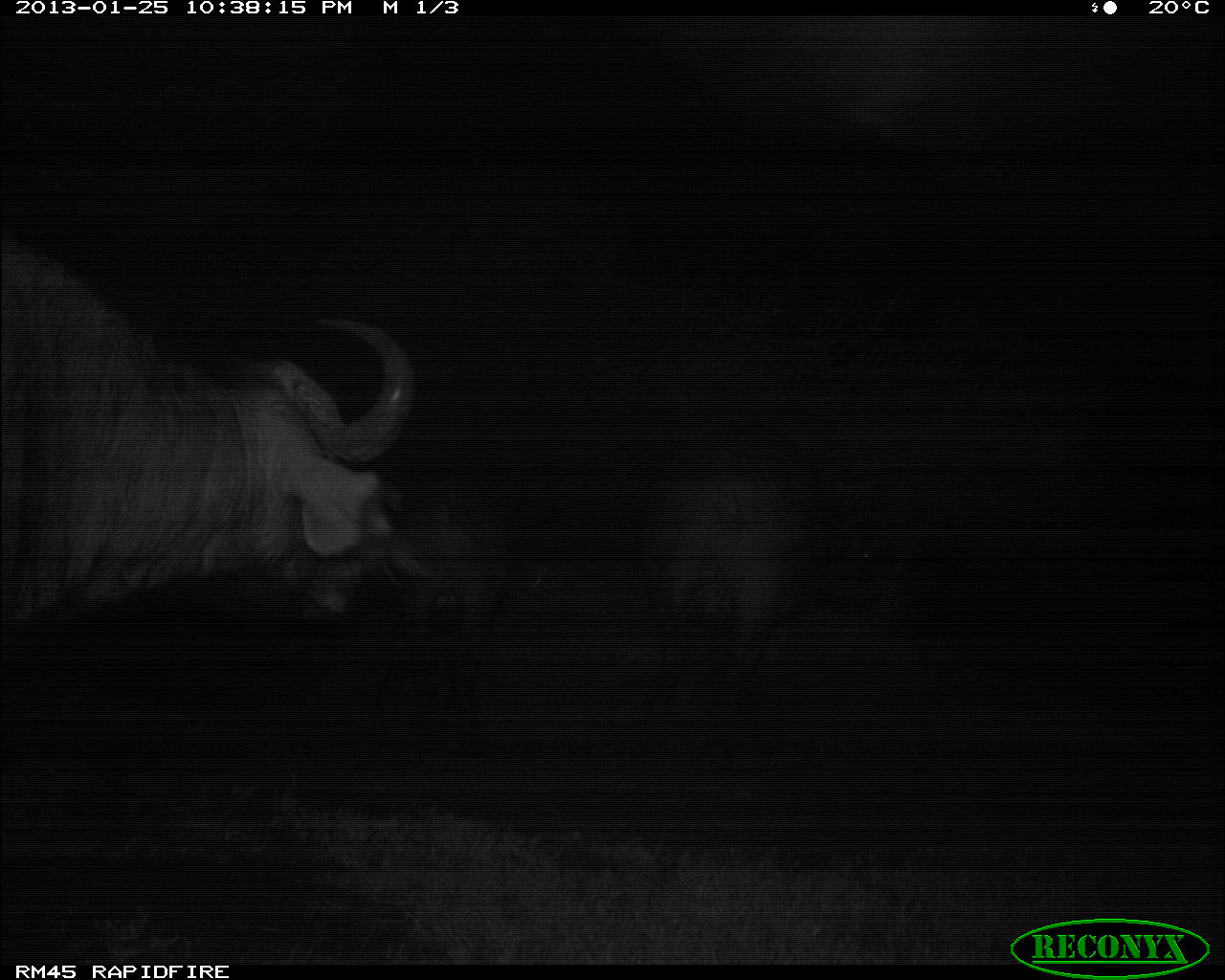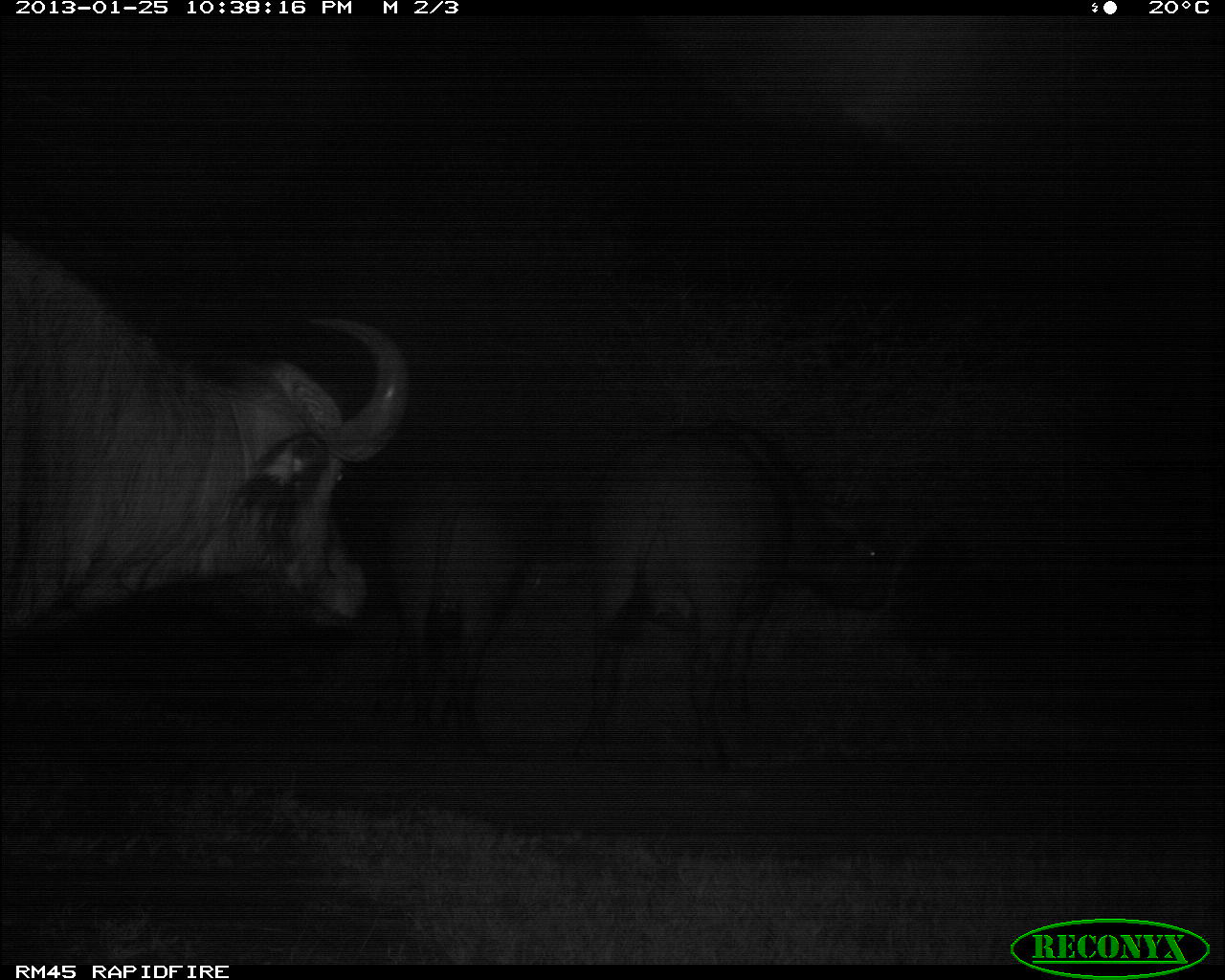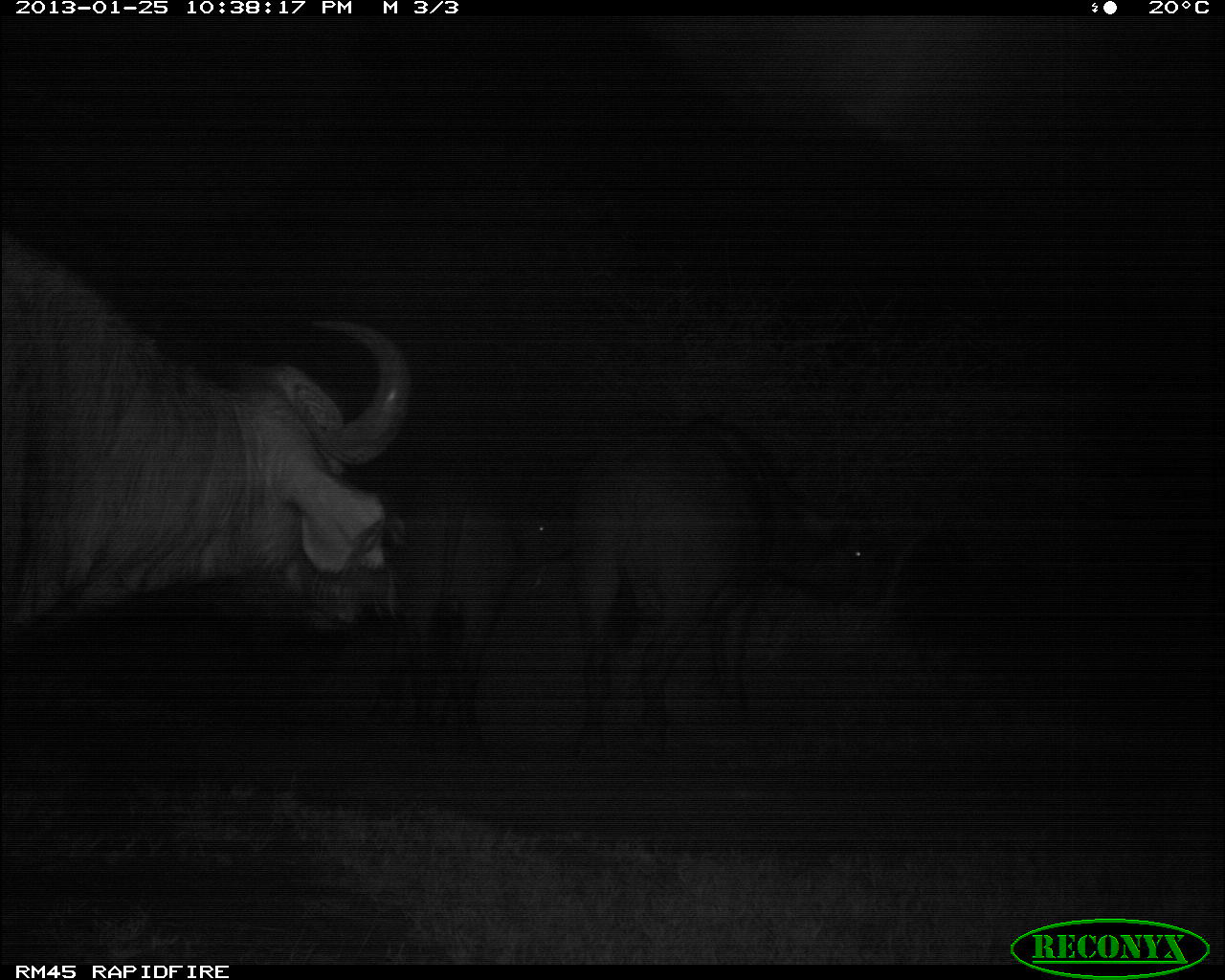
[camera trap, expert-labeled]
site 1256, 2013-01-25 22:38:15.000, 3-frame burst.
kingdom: Animalia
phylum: Chordata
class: Mammalia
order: Artiodactyla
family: Bovidae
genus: Syncerus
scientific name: Syncerus caffer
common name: african buffalo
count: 3